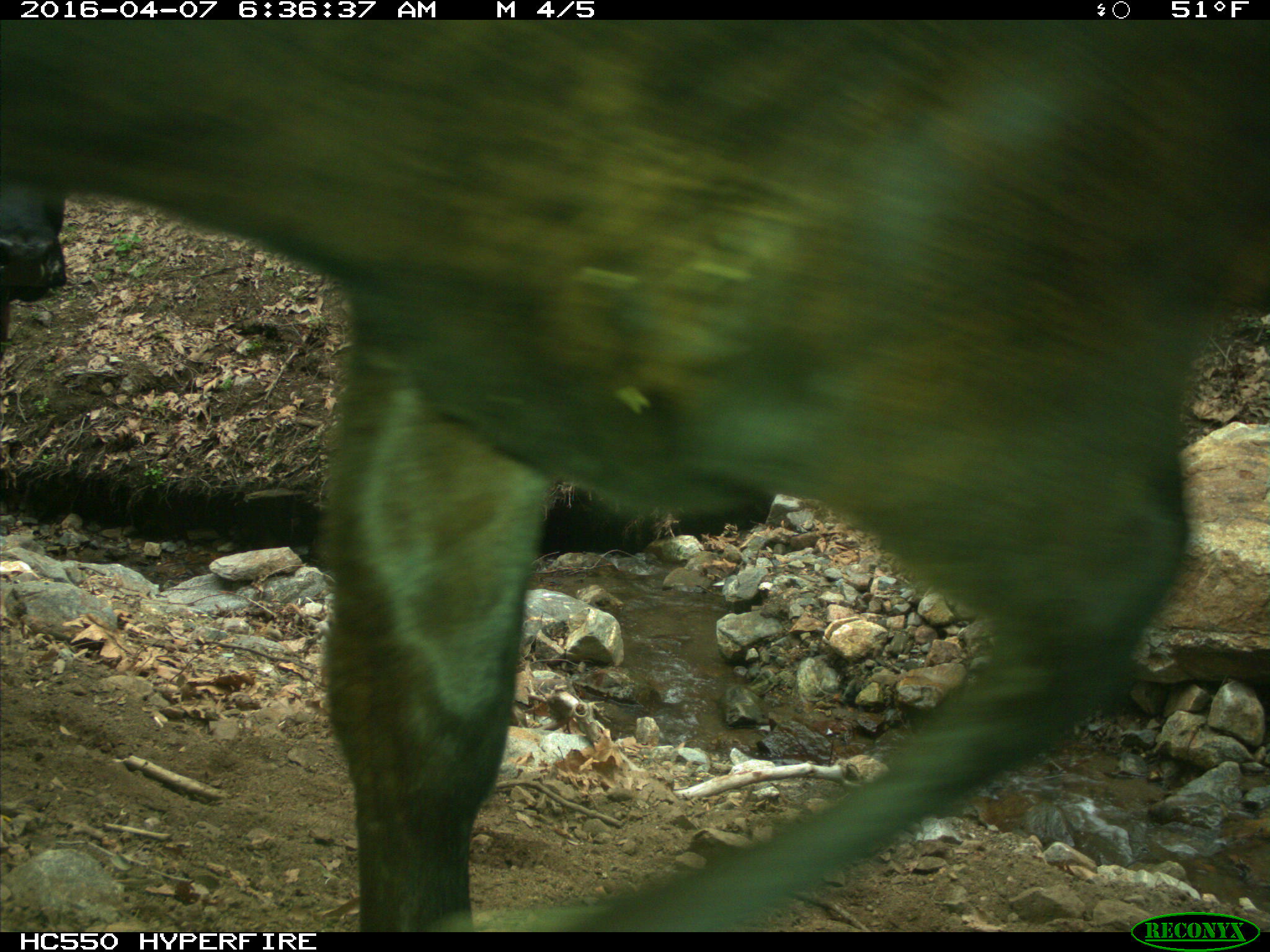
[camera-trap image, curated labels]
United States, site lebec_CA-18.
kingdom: Animalia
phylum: Chordata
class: Mammalia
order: Artiodactyla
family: Bovidae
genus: Bos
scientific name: Bos taurus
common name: domestic cow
Bos taurus (domestic cow).